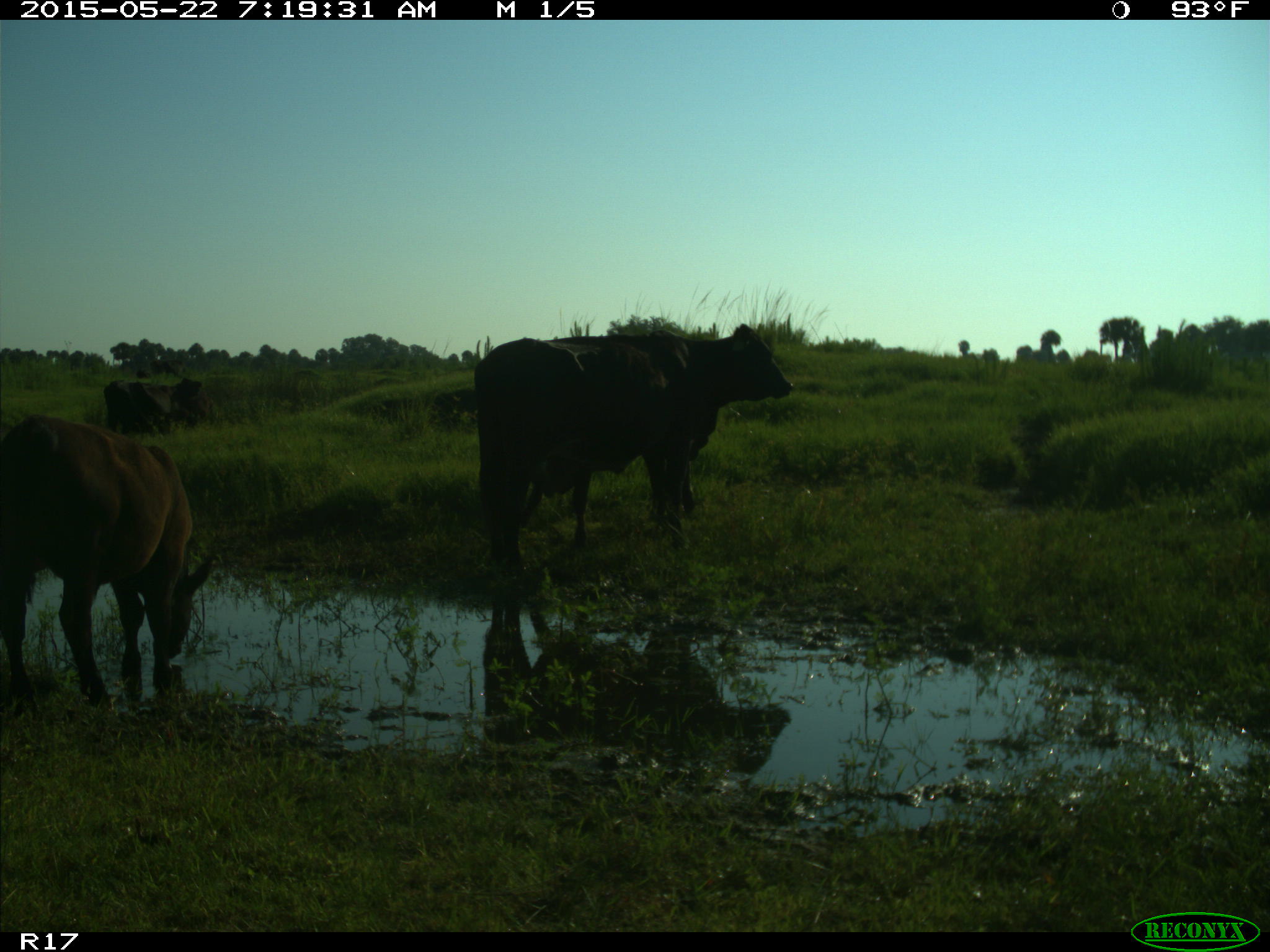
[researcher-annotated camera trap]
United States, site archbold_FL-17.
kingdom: Animalia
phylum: Chordata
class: Mammalia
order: Artiodactyla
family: Bovidae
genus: Bos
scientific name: Bos taurus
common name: domestic cow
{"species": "Bos taurus (domestic cow)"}